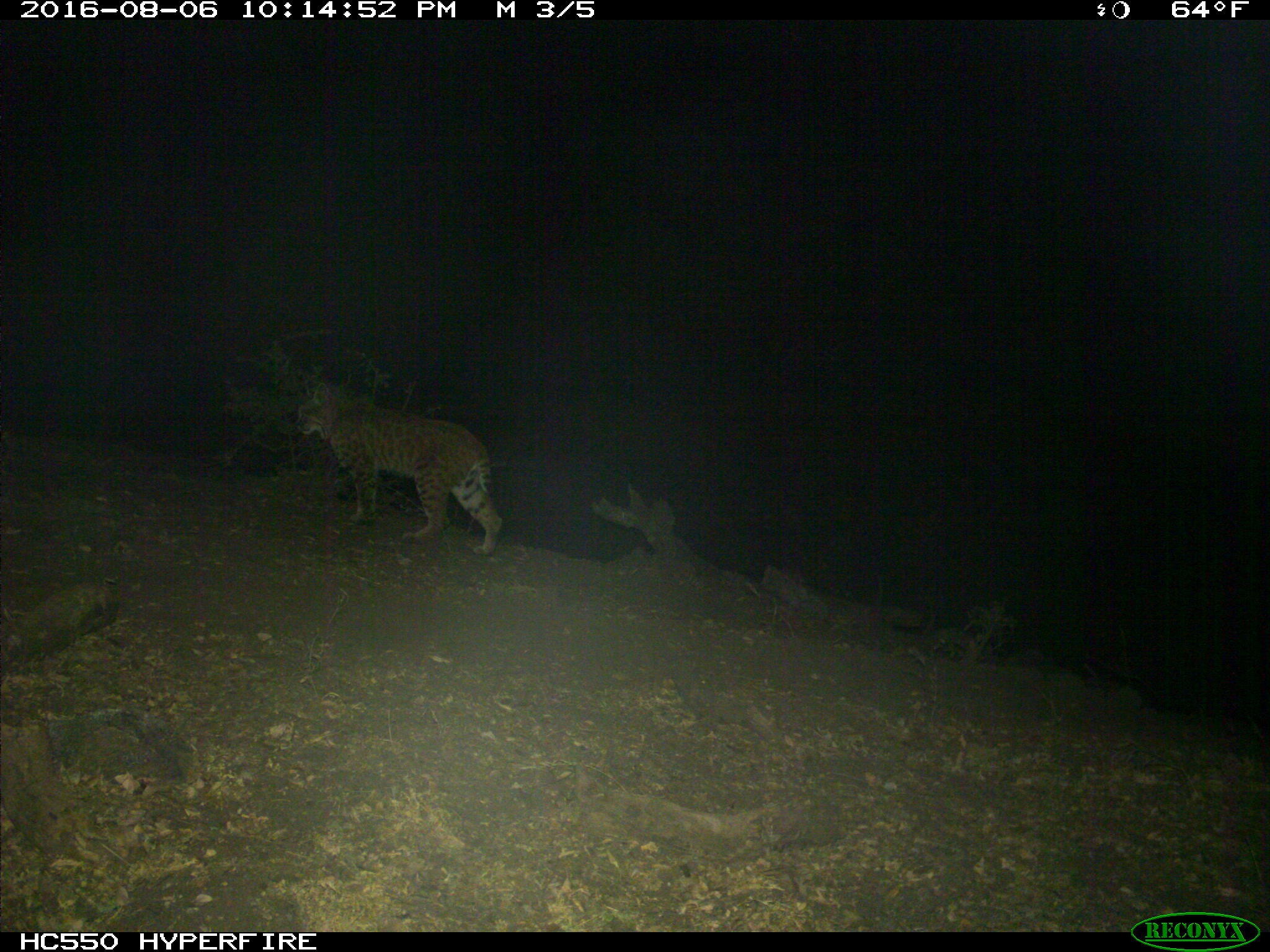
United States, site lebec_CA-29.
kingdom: Animalia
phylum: Chordata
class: Mammalia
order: Carnivora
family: Felidae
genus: Lynx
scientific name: Lynx rufus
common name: bobcat